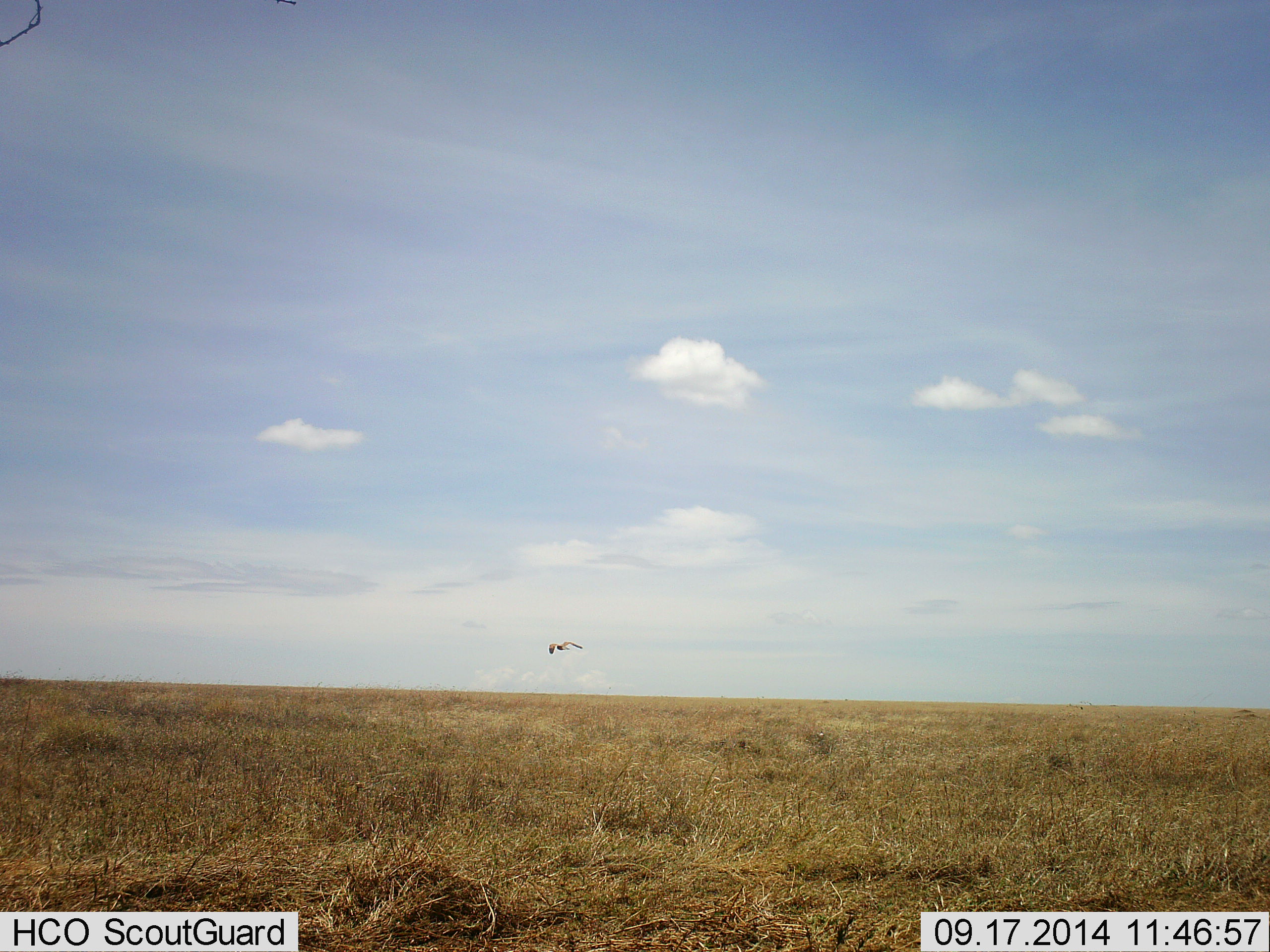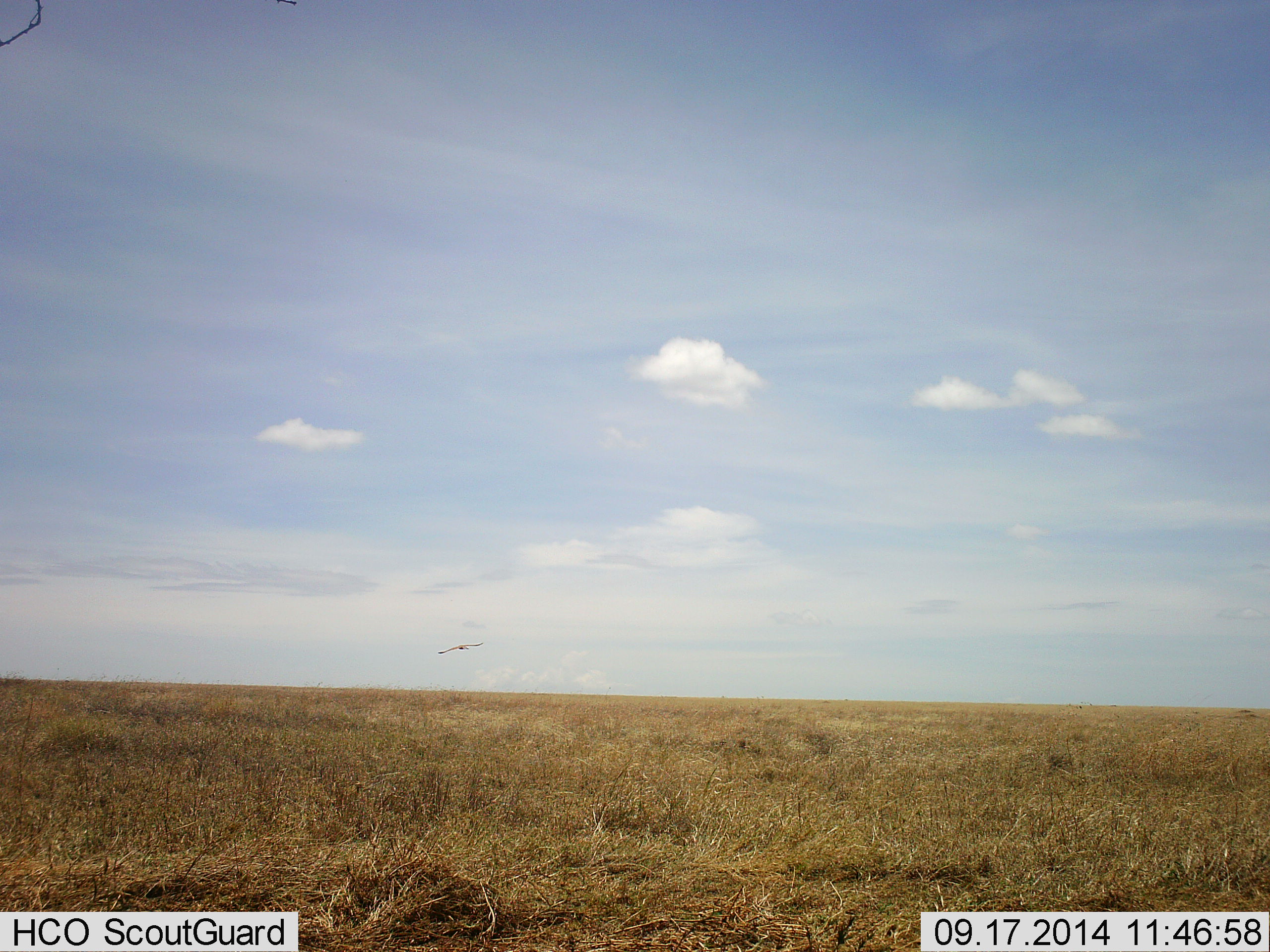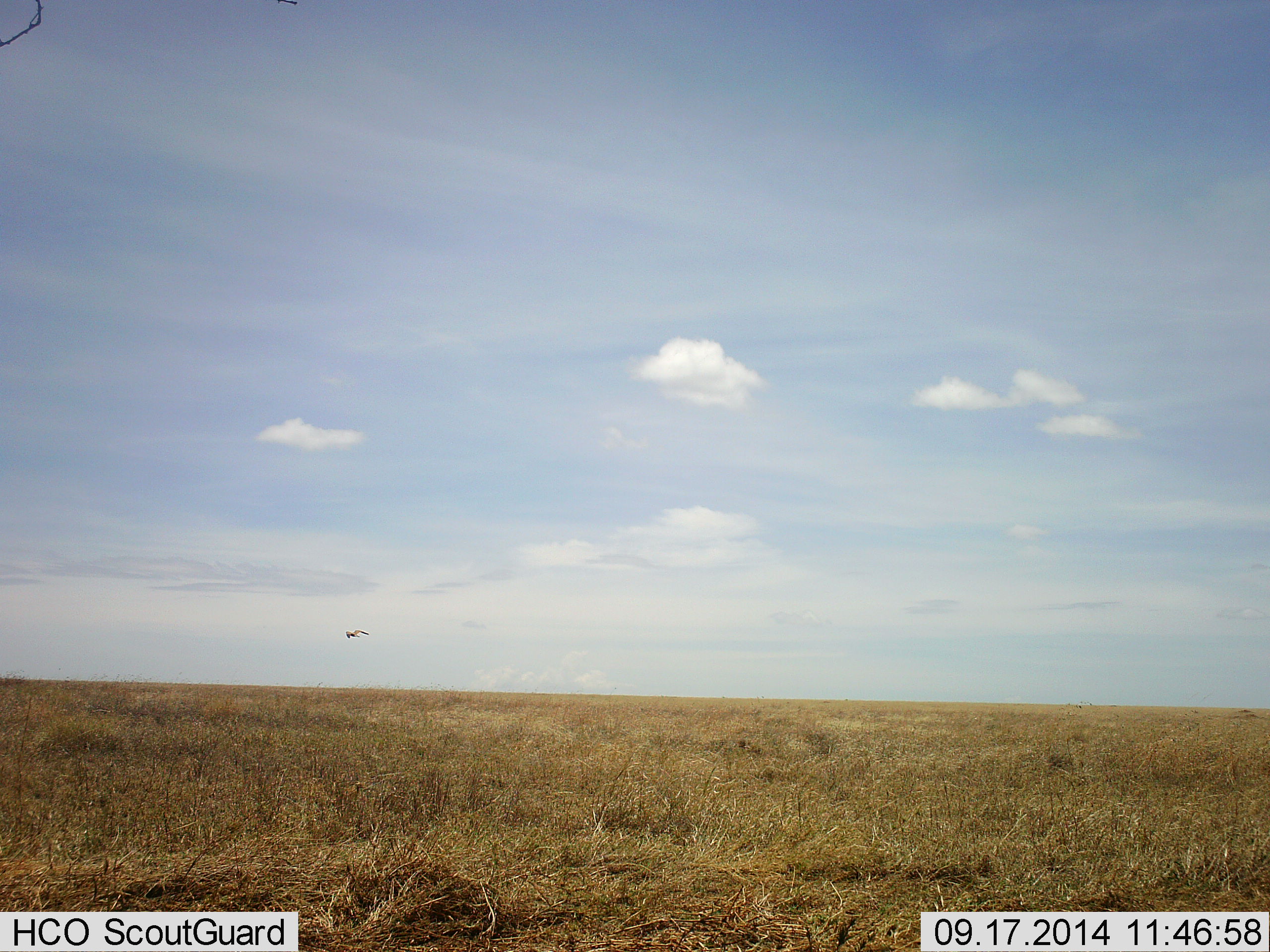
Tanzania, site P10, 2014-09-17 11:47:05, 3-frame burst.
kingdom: Animalia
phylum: Chordata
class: Aves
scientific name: Aves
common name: bird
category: otherbird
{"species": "otherbird (bird) (Aves)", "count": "1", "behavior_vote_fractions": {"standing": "0%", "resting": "0%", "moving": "100%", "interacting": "0%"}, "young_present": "0%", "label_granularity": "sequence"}